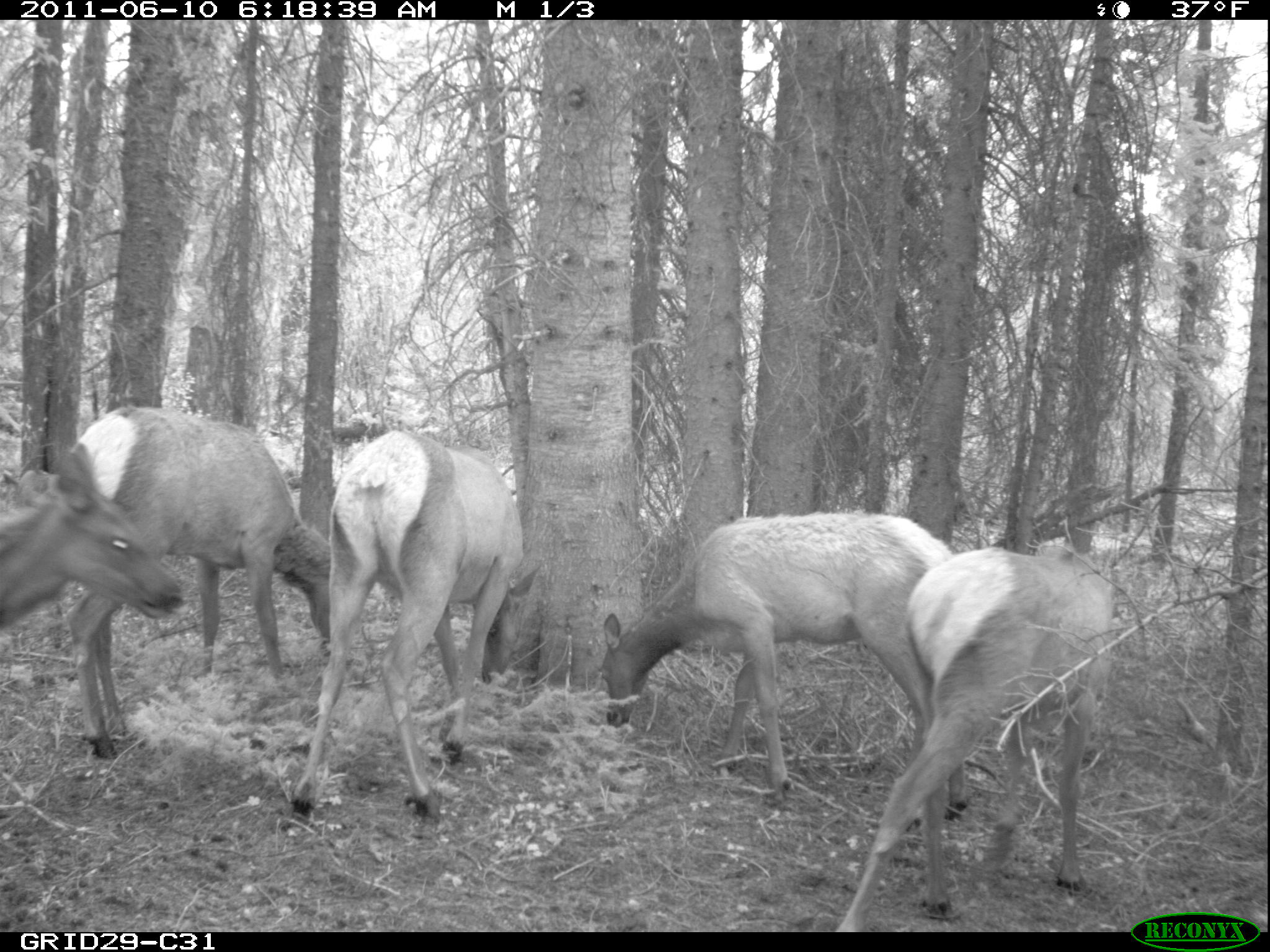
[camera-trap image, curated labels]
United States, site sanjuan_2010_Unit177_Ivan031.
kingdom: Animalia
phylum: Chordata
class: Mammalia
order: Artiodactyla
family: Cervidae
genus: Cervus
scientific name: Cervus elaphus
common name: red deer